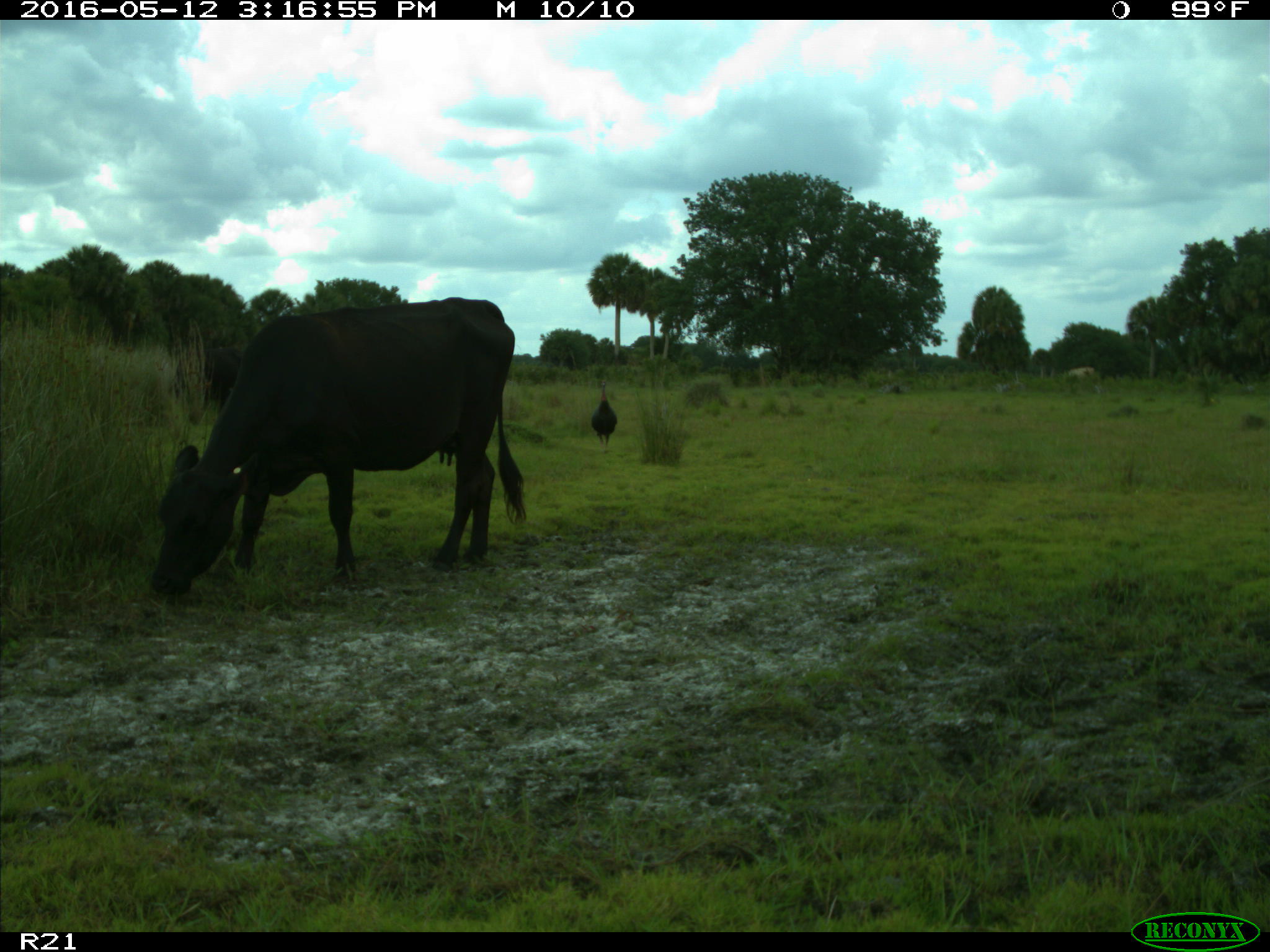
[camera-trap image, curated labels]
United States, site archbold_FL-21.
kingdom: Animalia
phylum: Chordata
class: Mammalia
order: Artiodactyla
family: Bovidae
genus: Bos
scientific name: Bos taurus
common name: domestic cow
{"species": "Bos taurus (domestic cow)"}